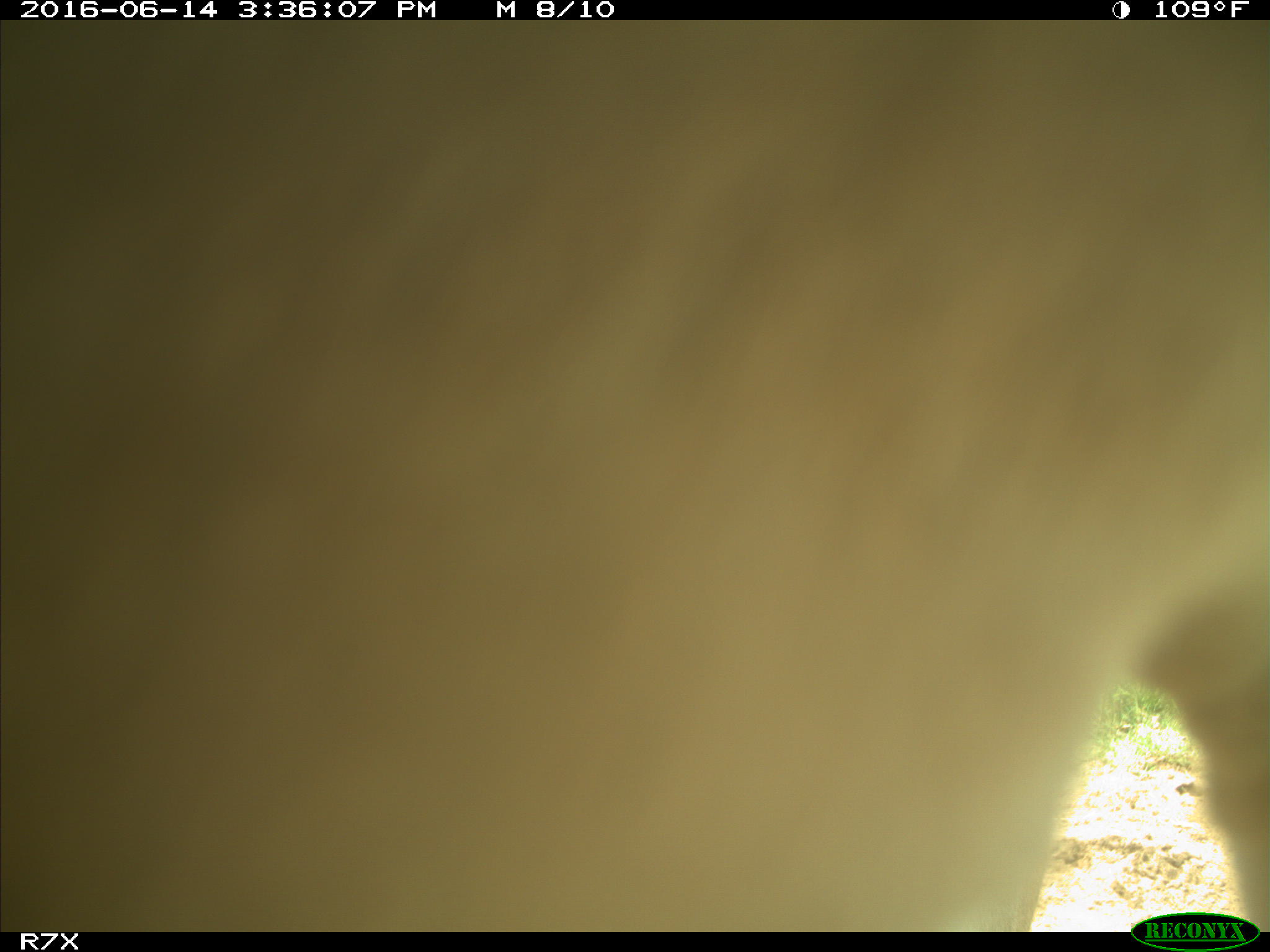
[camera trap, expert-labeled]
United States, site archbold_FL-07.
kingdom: Animalia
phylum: Chordata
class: Mammalia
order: Artiodactyla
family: Bovidae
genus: Bos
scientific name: Bos taurus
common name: domestic cow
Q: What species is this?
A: Bos taurus (domestic cow).